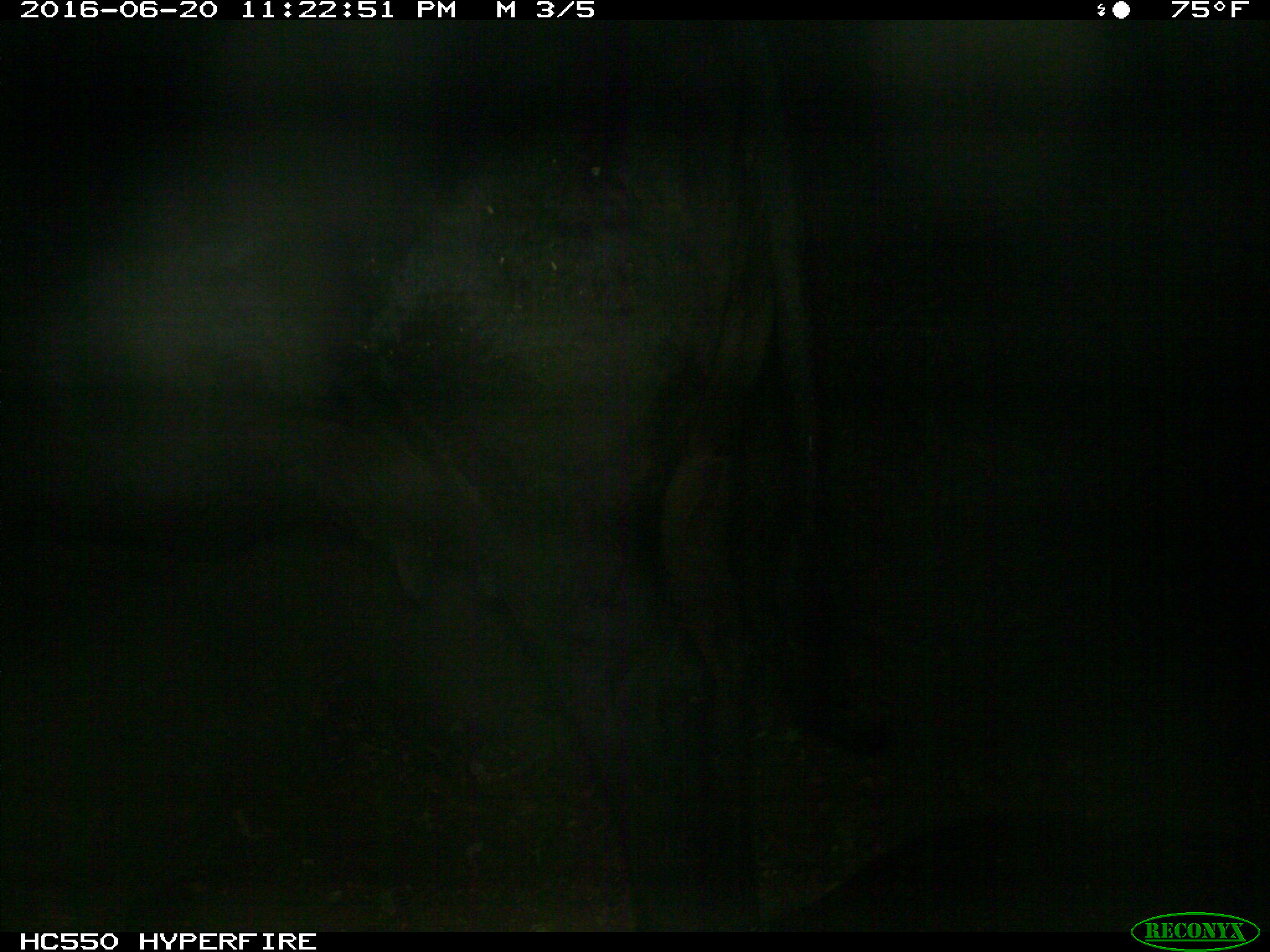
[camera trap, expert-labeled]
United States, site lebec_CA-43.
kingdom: Animalia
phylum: Chordata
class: Mammalia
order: Artiodactyla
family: Bovidae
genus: Bos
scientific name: Bos taurus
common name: domestic cow